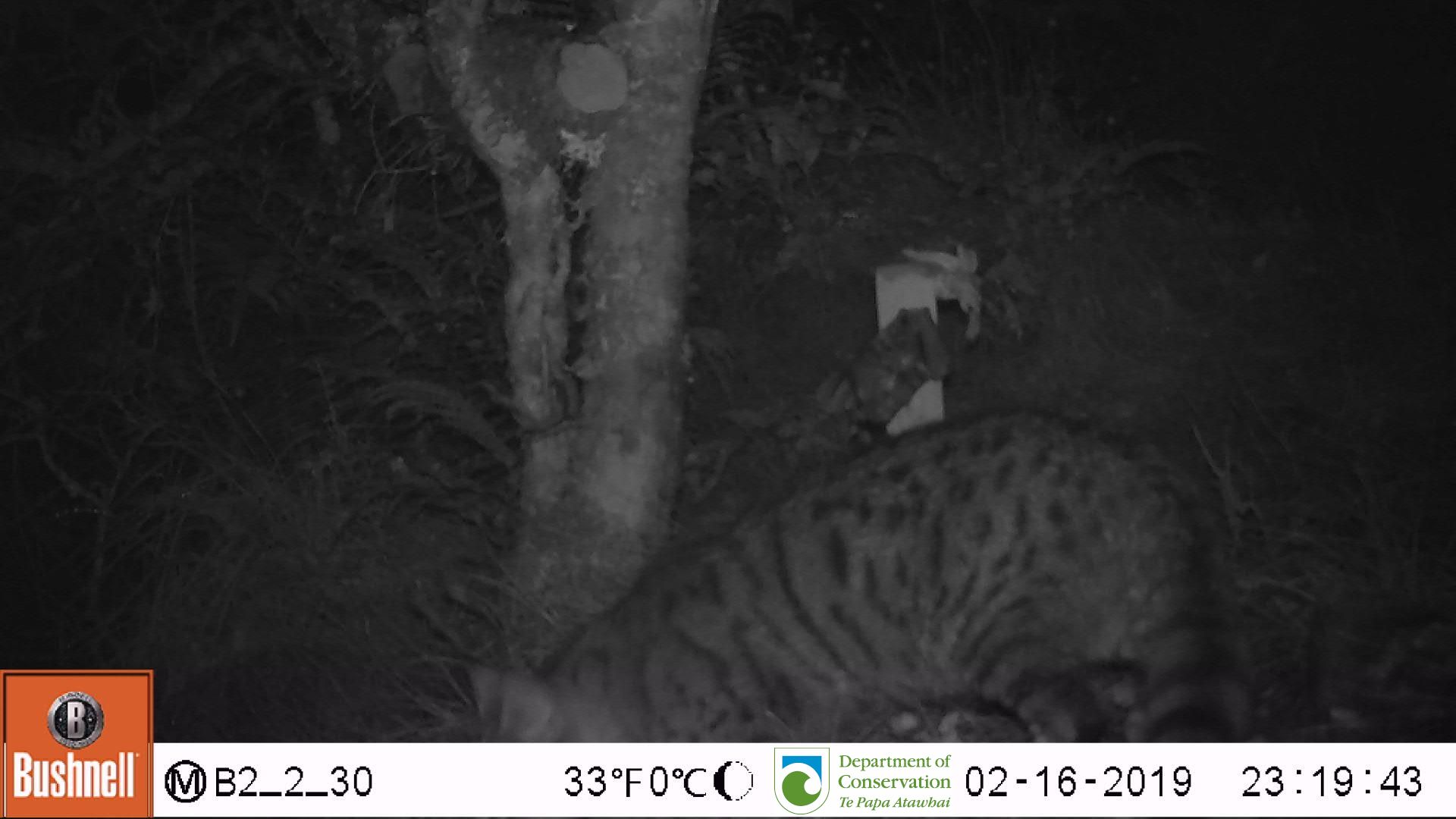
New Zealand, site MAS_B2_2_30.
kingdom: Animalia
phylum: Chordata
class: Mammalia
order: Carnivora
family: Felidae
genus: Felis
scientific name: Felis catus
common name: domestic cat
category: cat